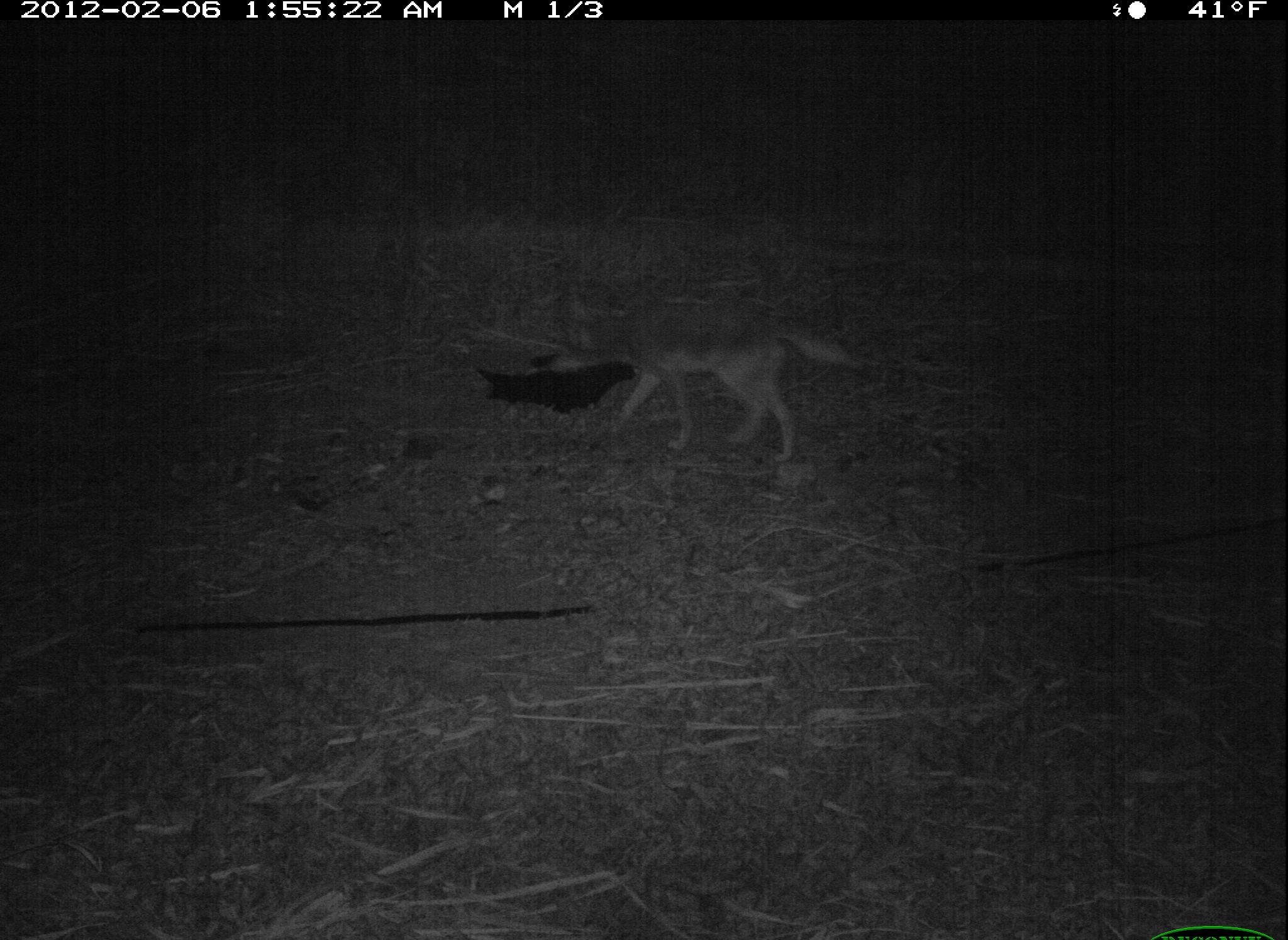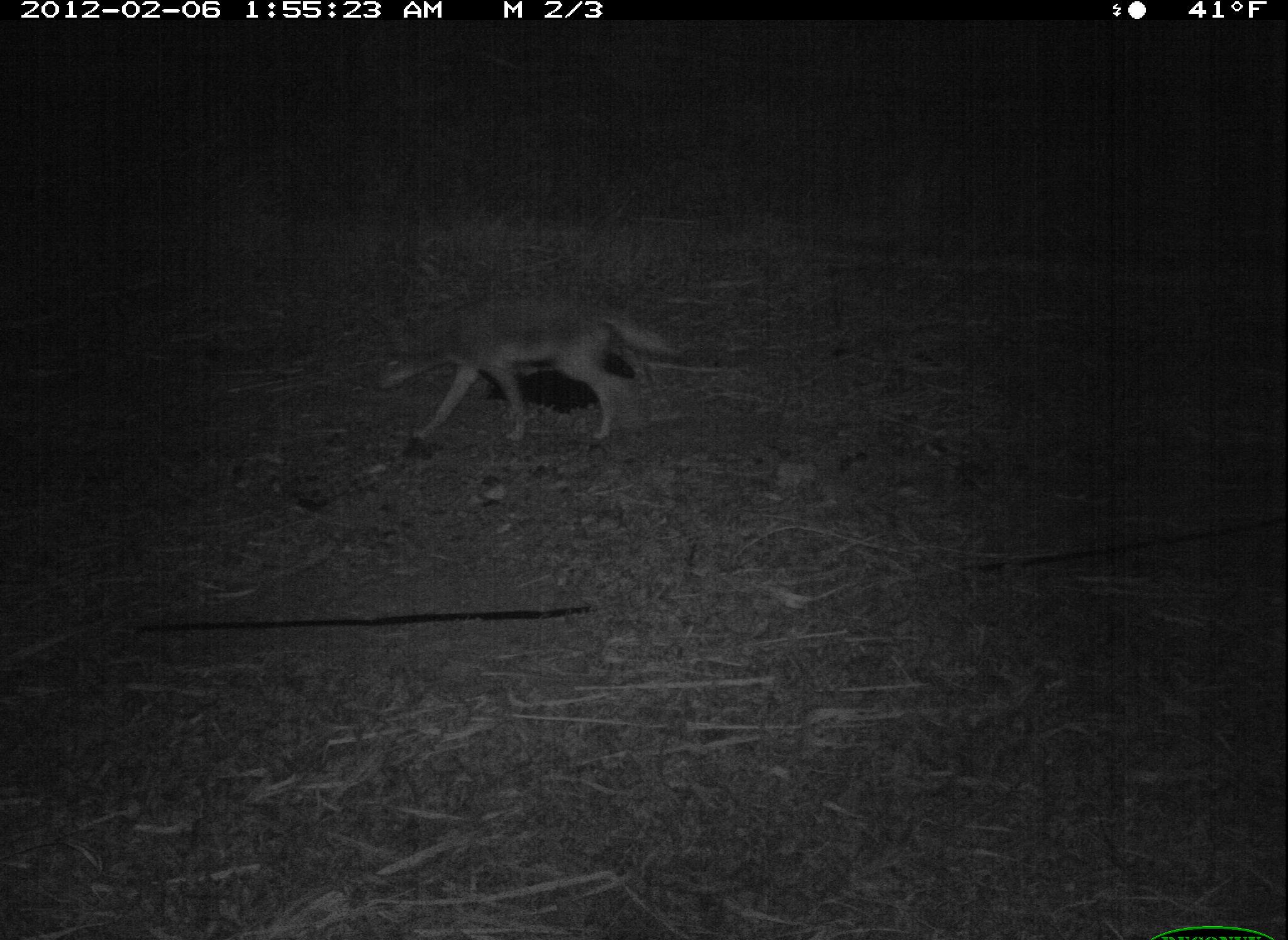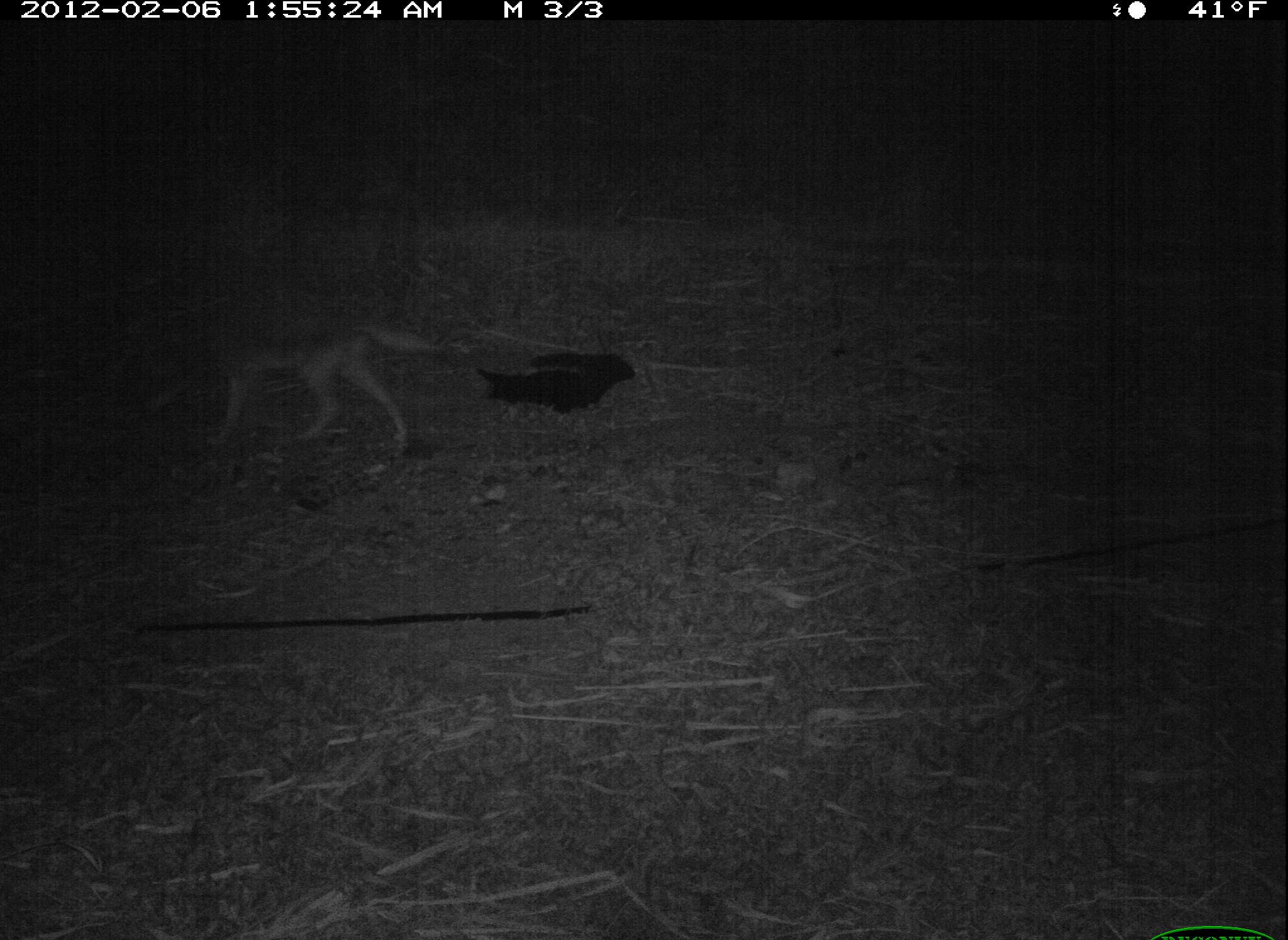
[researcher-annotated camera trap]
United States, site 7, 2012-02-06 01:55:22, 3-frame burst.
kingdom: Animalia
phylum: Chordata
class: Mammalia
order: Carnivora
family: Canidae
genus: Canis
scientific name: Canis latrans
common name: coyote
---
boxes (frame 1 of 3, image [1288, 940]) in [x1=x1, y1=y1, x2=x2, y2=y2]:
coyote: [x1=596, y1=288, x2=876, y2=472]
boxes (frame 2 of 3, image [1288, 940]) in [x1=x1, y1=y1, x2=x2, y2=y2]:
coyote: [x1=372, y1=292, x2=679, y2=449]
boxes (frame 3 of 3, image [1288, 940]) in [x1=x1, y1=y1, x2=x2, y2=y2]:
coyote: [x1=124, y1=298, x2=469, y2=499]